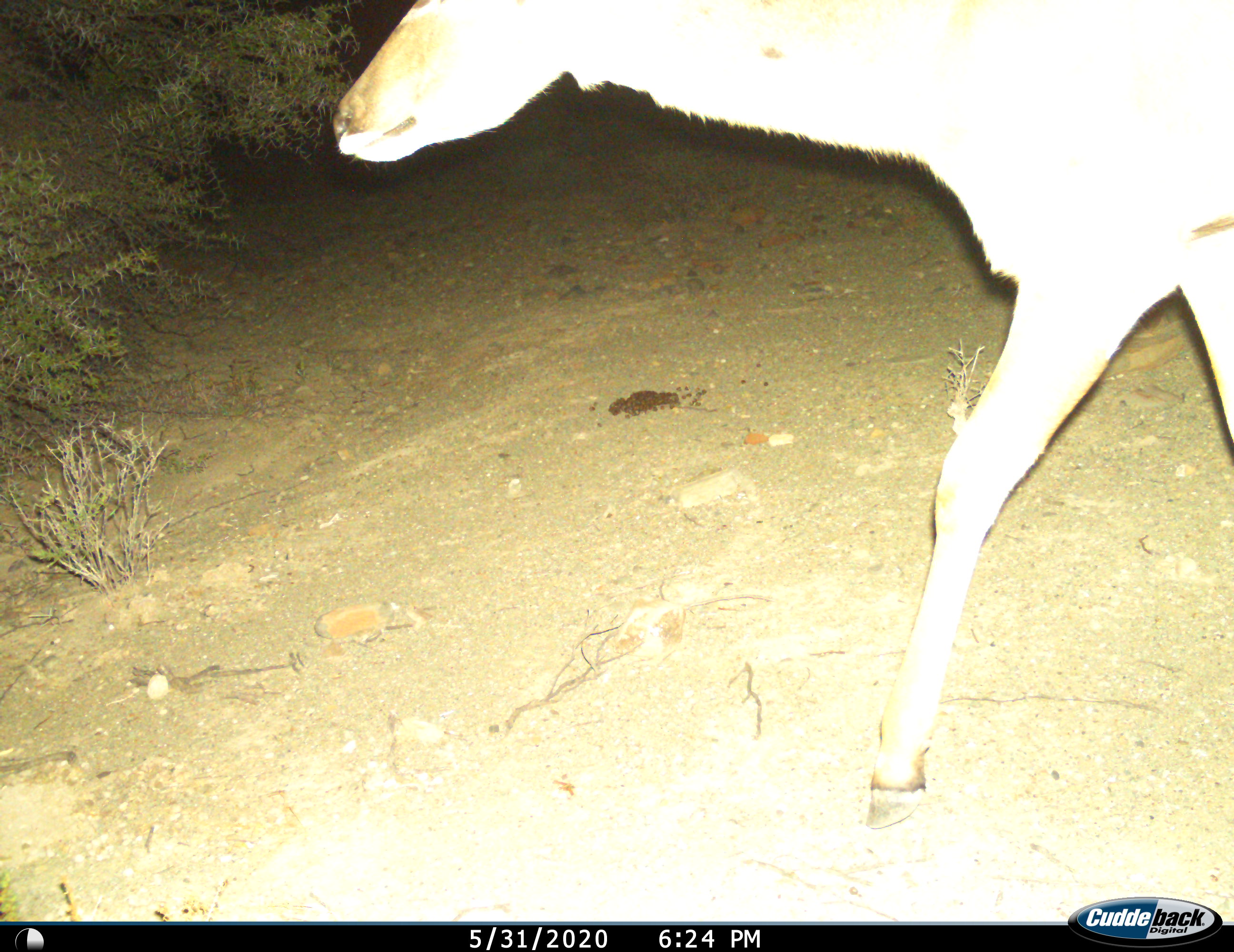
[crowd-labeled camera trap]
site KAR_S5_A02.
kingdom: Animalia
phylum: Chordata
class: Mammalia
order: Artiodactyla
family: Bovidae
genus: Redunca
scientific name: Redunca fulvorufula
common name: mountain reedbuck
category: reedbuckmountain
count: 1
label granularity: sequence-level